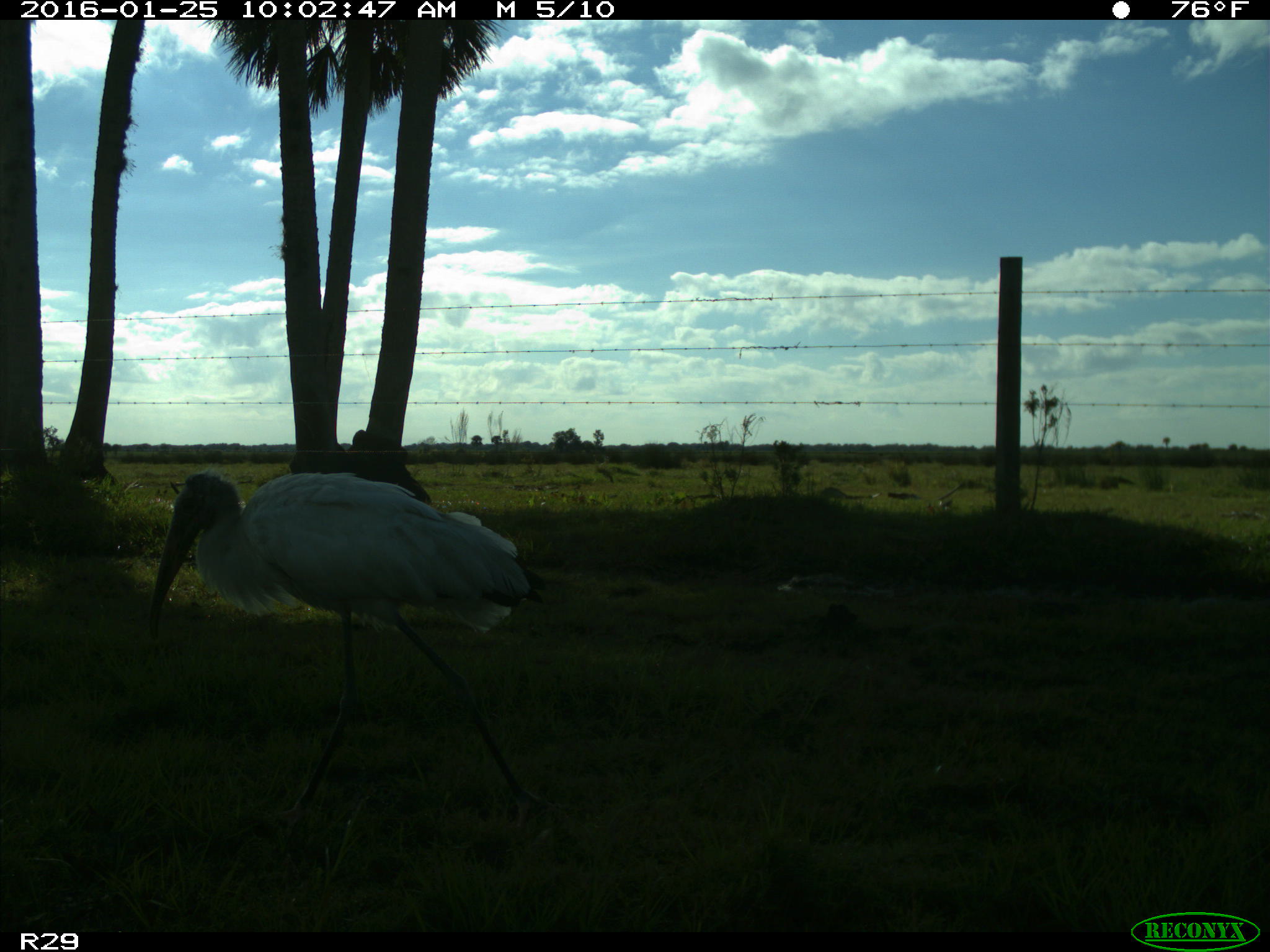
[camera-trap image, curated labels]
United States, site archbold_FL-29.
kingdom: Animalia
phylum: Chordata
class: Aves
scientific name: Aves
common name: birds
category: unidentified bird